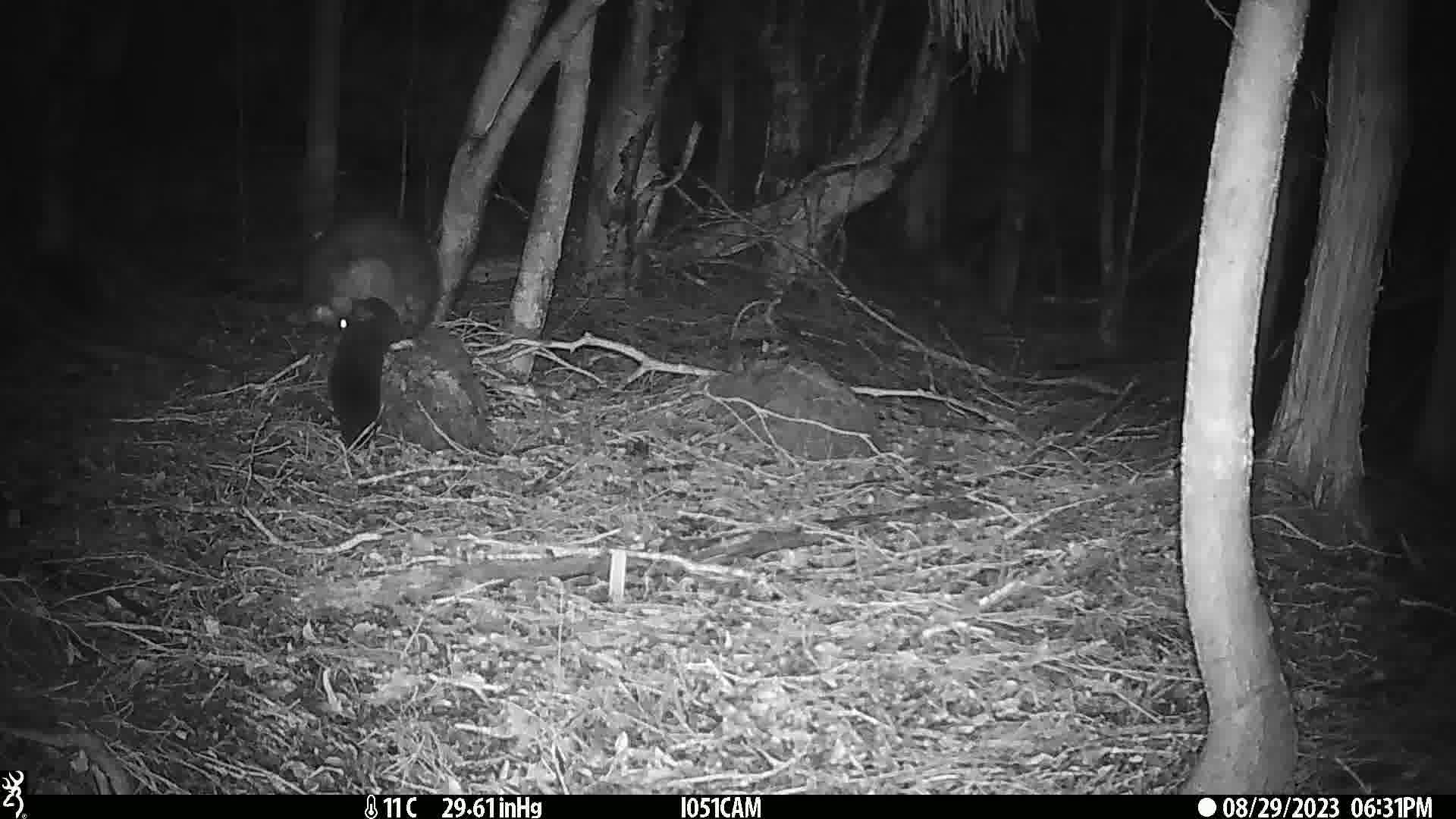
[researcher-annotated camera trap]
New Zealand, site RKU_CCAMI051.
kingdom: Animalia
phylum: Chordata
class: Mammalia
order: Diprotodontia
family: Phalangeridae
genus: Trichosurus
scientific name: Trichosurus vulpecula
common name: common brushtail possum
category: possum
Possum (common brushtail possum) (Trichosurus vulpecula).